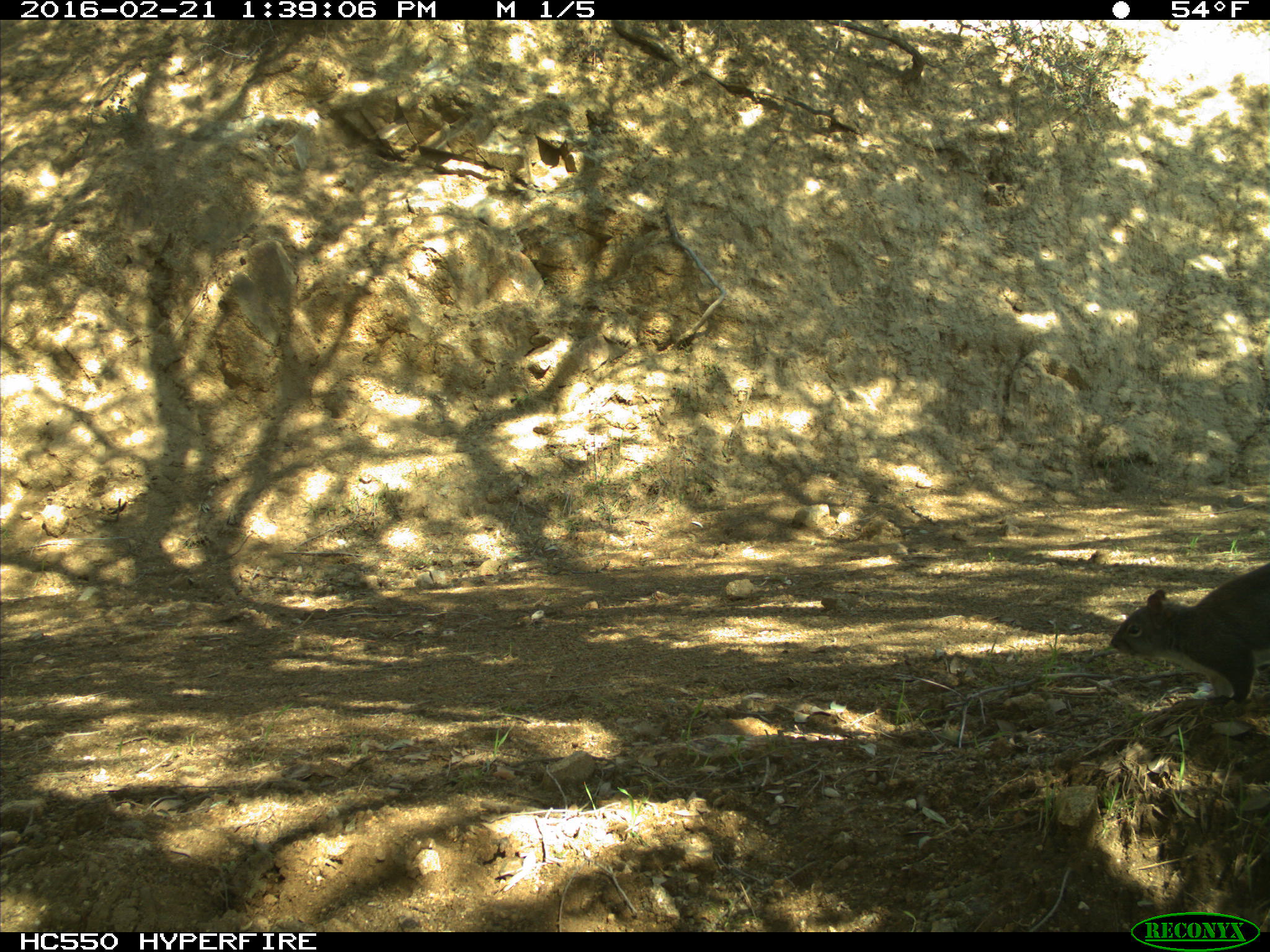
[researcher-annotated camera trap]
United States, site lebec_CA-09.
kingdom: Animalia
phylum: Chordata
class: Mammalia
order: Rodentia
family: Sciuridae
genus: Sciurus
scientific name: Sciurus carolinensis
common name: eastern gray squirrel